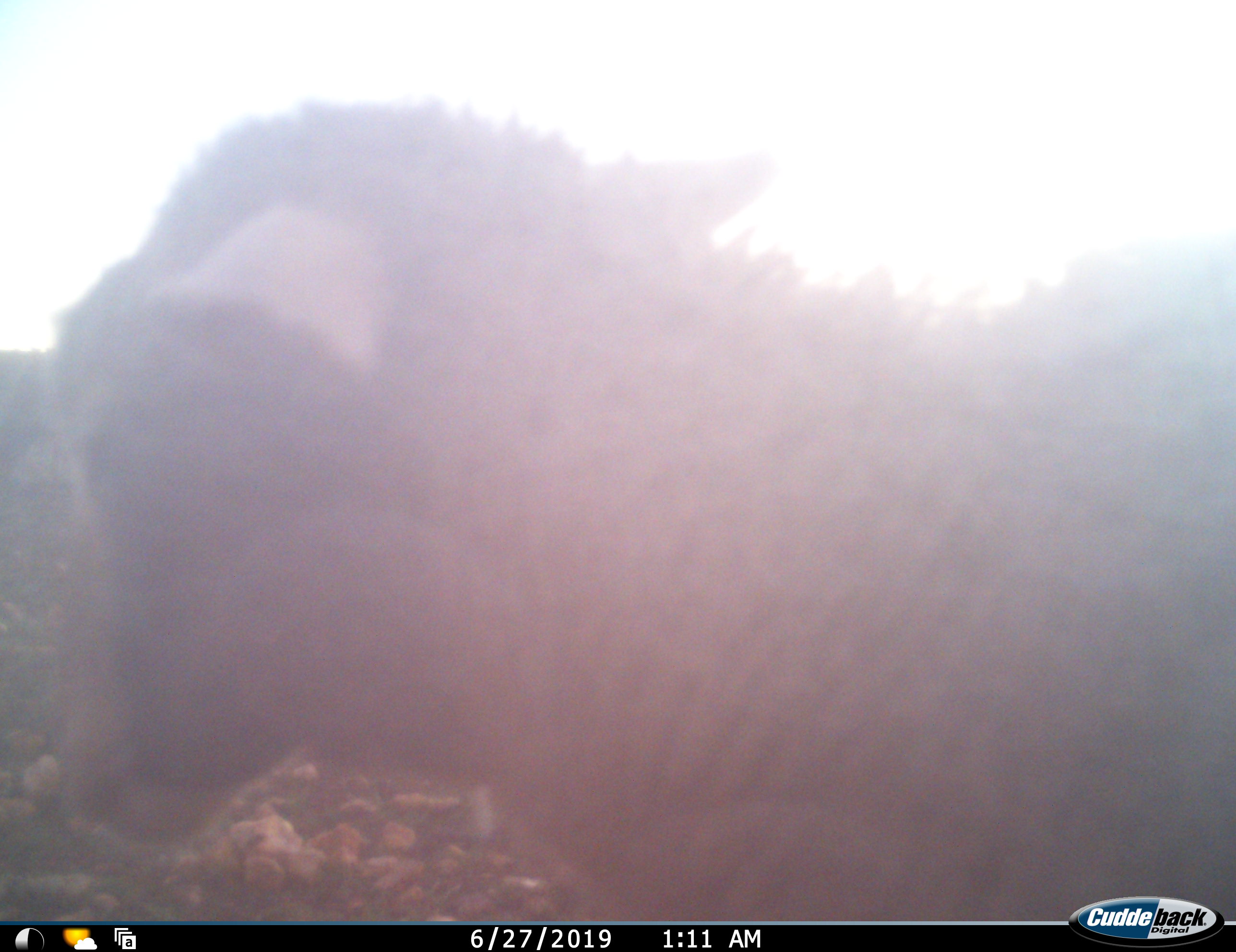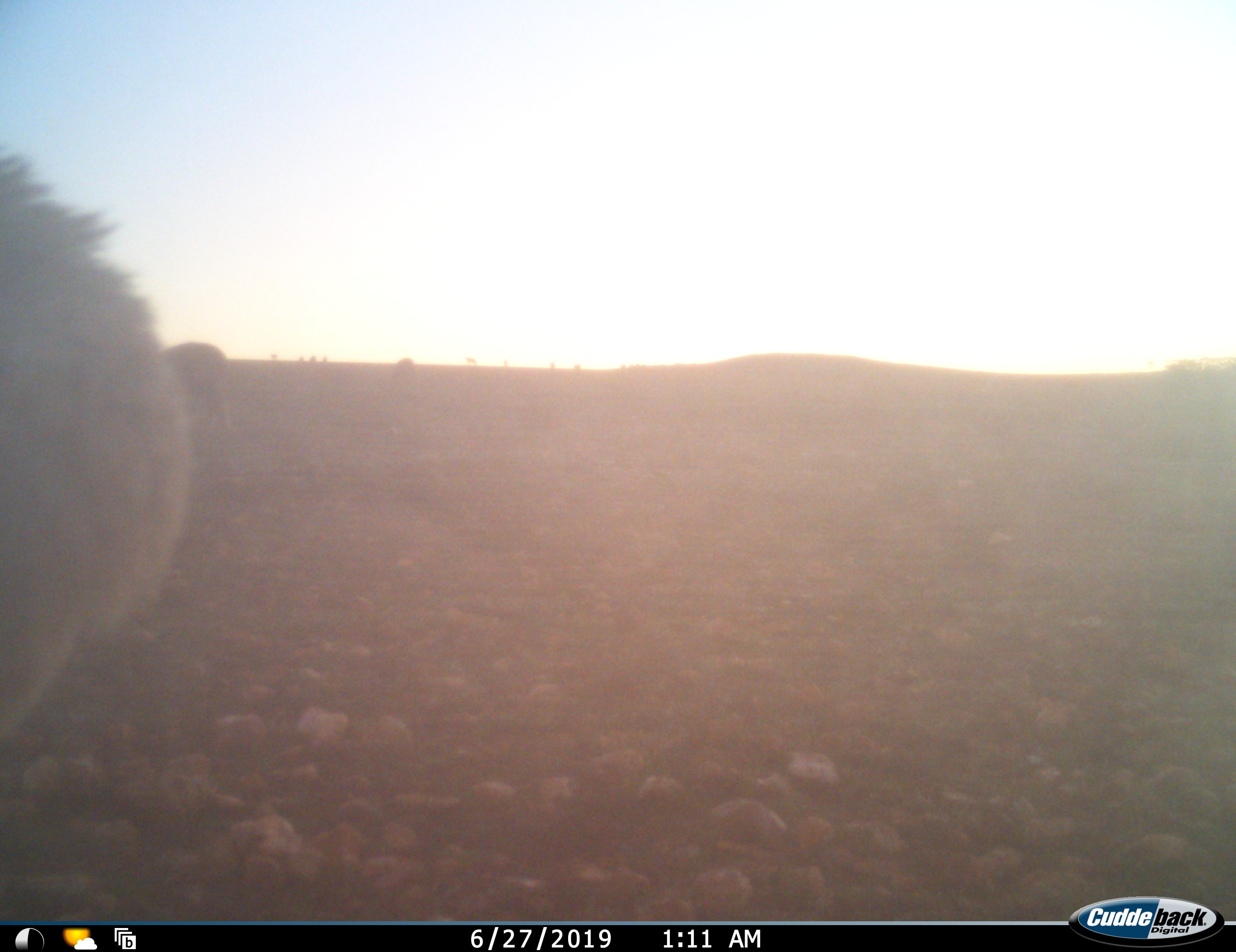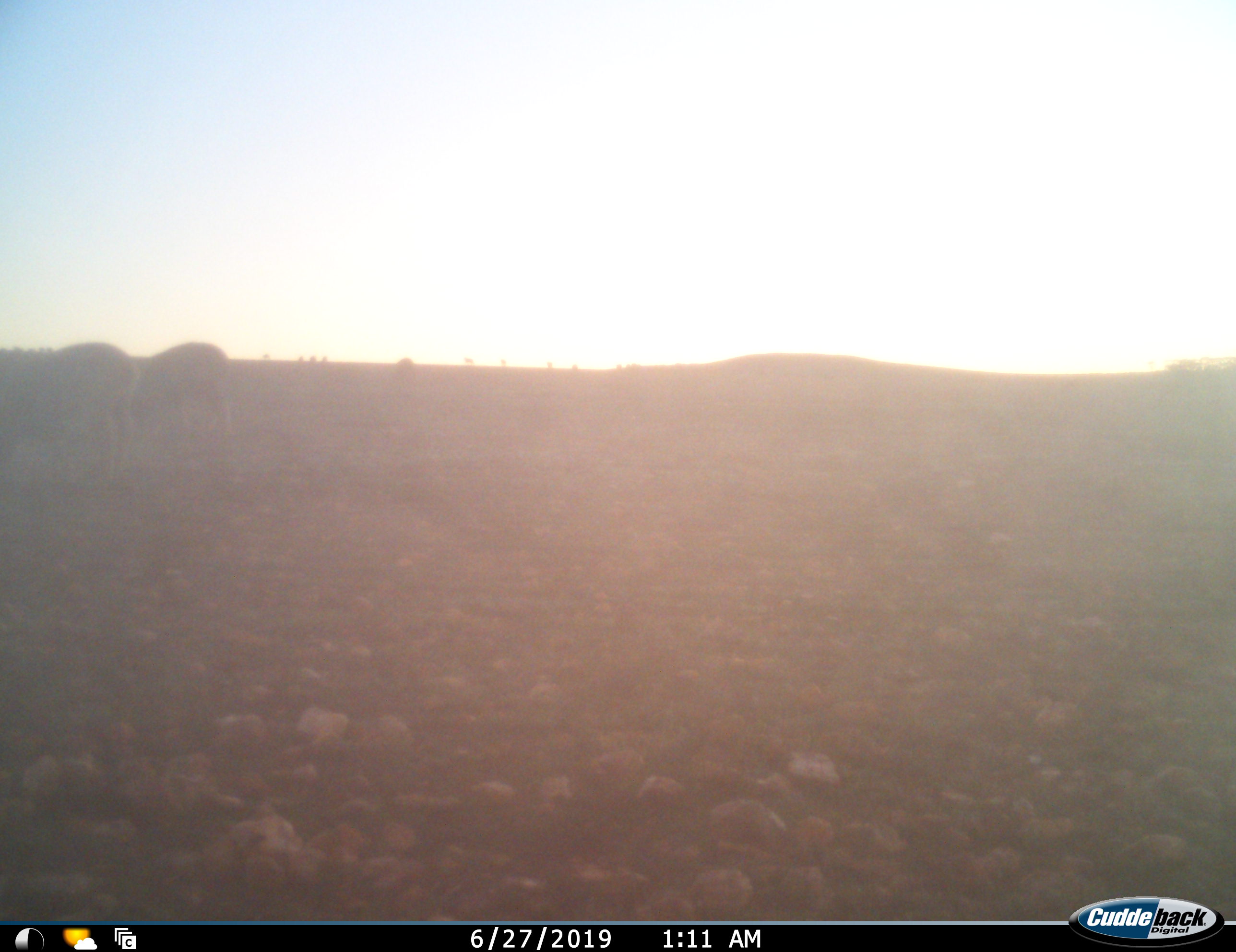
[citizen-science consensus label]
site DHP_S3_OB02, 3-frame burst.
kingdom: Animalia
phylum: Chordata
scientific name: Vertebrata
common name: domestic animal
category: domesticanimal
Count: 9.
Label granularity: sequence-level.